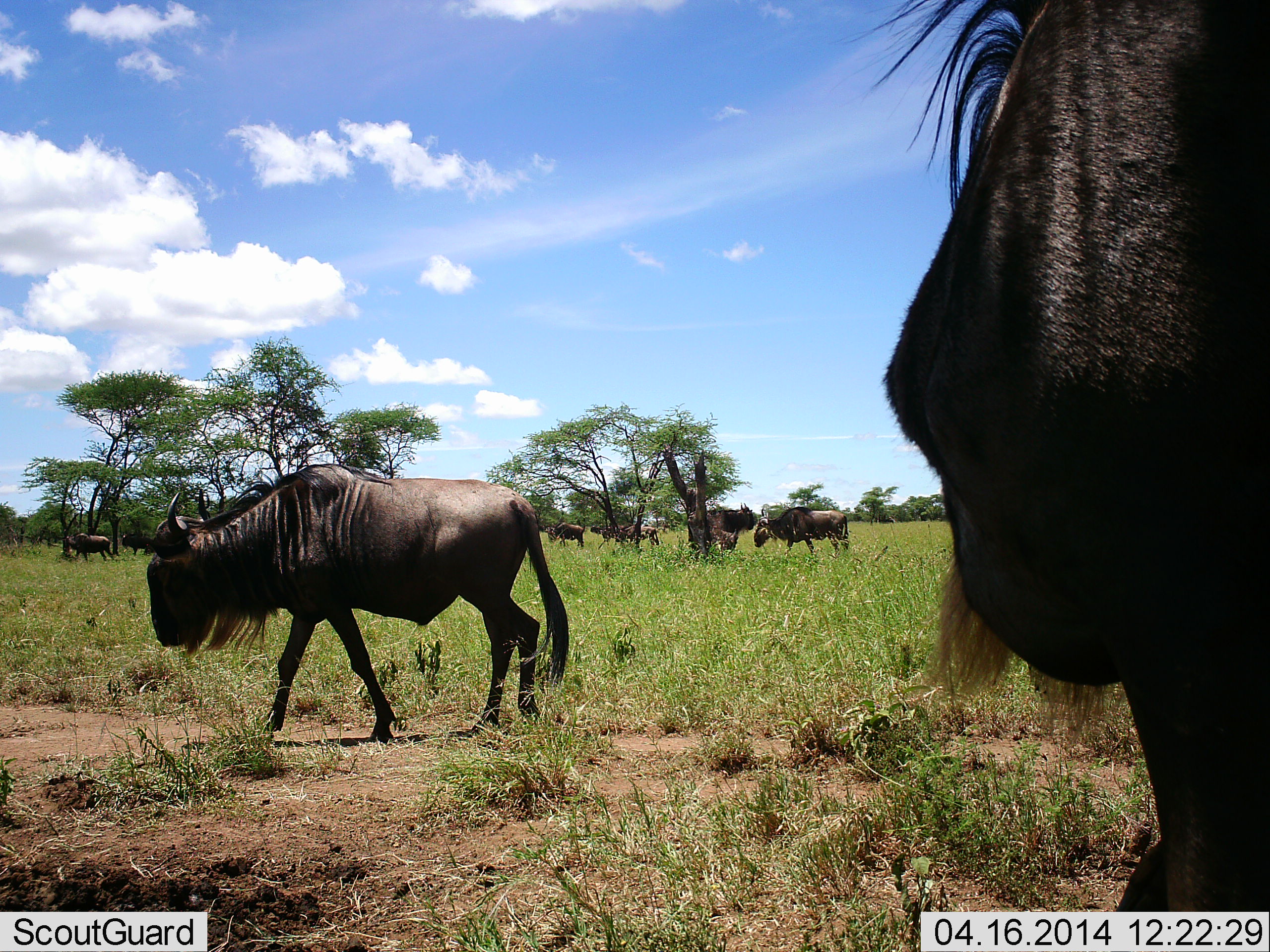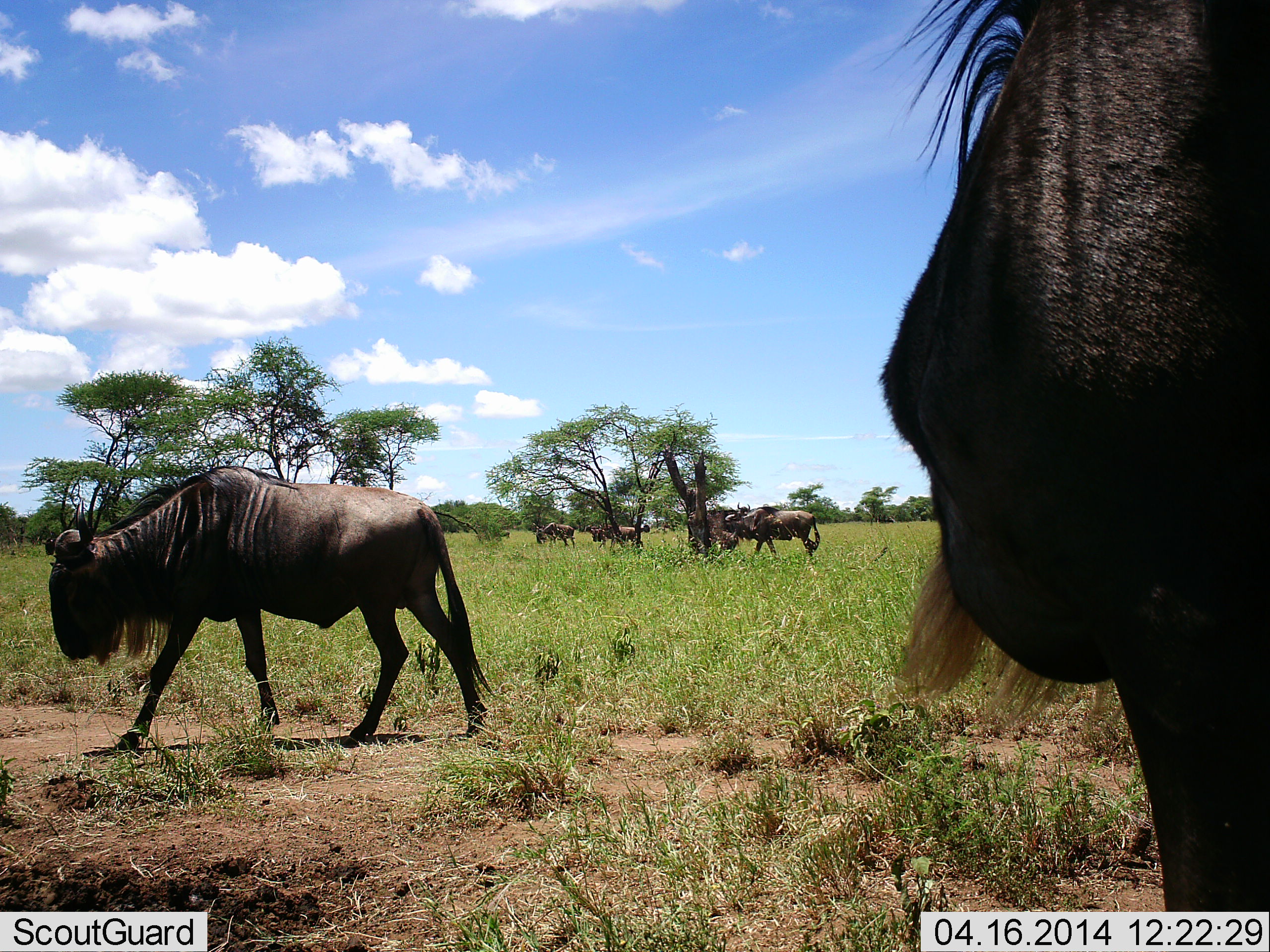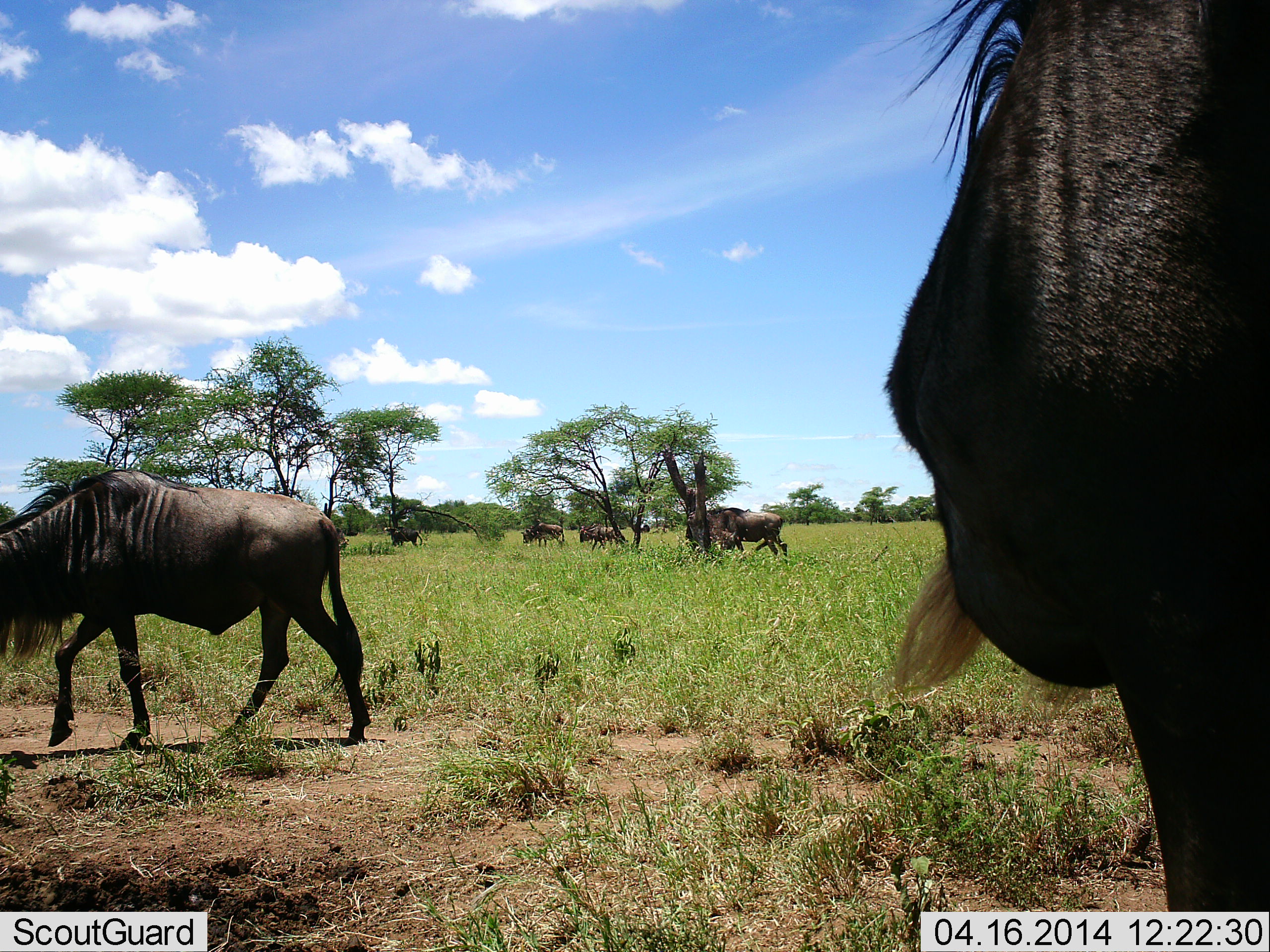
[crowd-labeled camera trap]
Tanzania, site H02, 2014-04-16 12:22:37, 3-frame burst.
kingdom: Animalia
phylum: Chordata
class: Mammalia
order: Artiodactyla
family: Bovidae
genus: Connochaetes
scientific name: Connochaetes taurinus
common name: blue wildebeest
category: wildebeest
Wildebeest (blue wildebeest) (Connochaetes taurinus), count 8. Behavior (volunteer vote fractions): standing 60%, resting 0%, moving 100%, interacting 0%. Young present (vote fraction): 0%. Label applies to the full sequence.